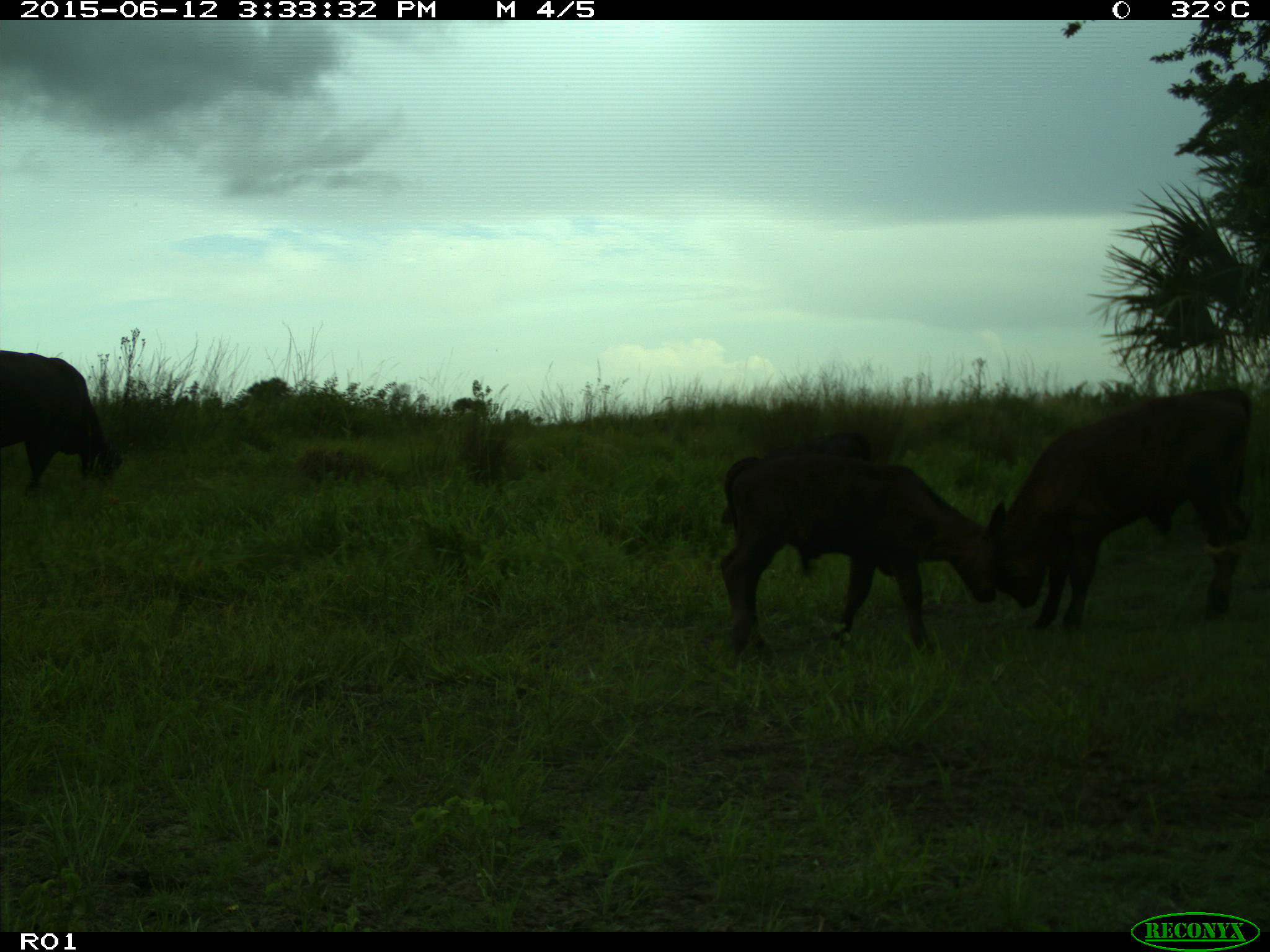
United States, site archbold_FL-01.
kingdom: Animalia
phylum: Chordata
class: Mammalia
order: Artiodactyla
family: Bovidae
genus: Bos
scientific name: Bos taurus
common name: domestic cow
Bos taurus (domestic cow).